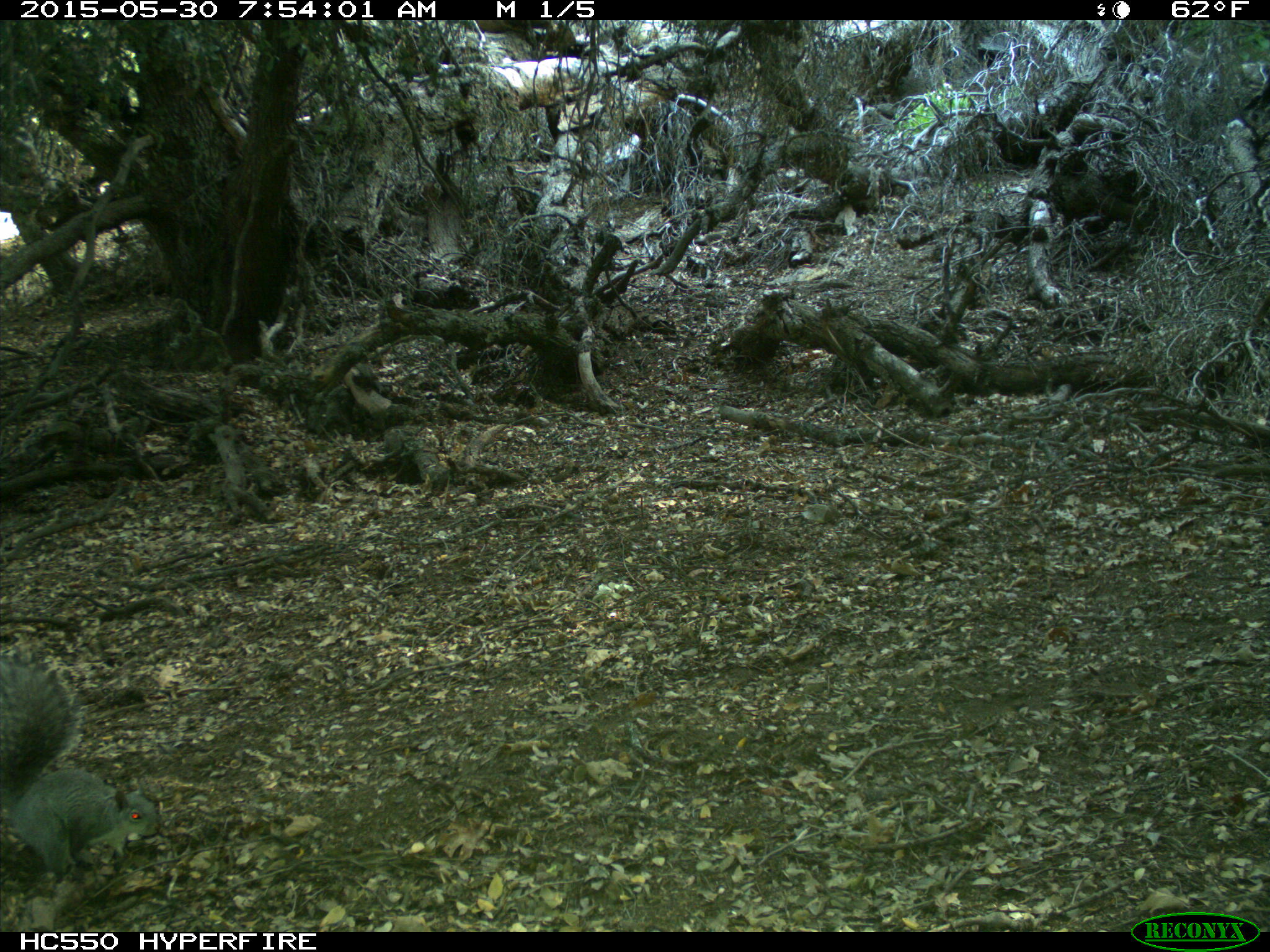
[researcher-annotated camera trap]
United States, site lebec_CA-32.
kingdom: Animalia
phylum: Chordata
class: Mammalia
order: Rodentia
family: Sciuridae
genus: Sciurus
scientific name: Sciurus carolinensis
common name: eastern gray squirrel